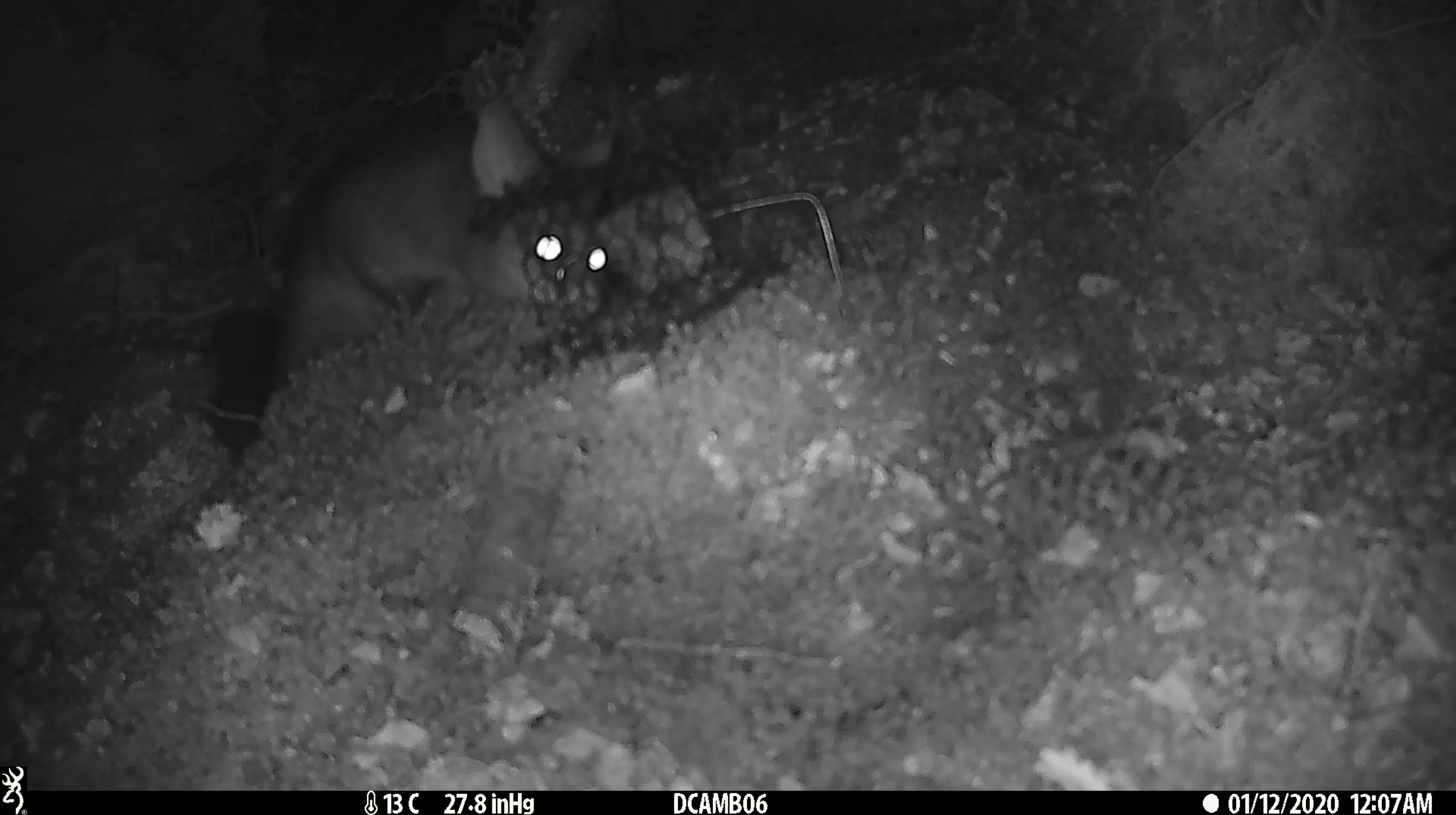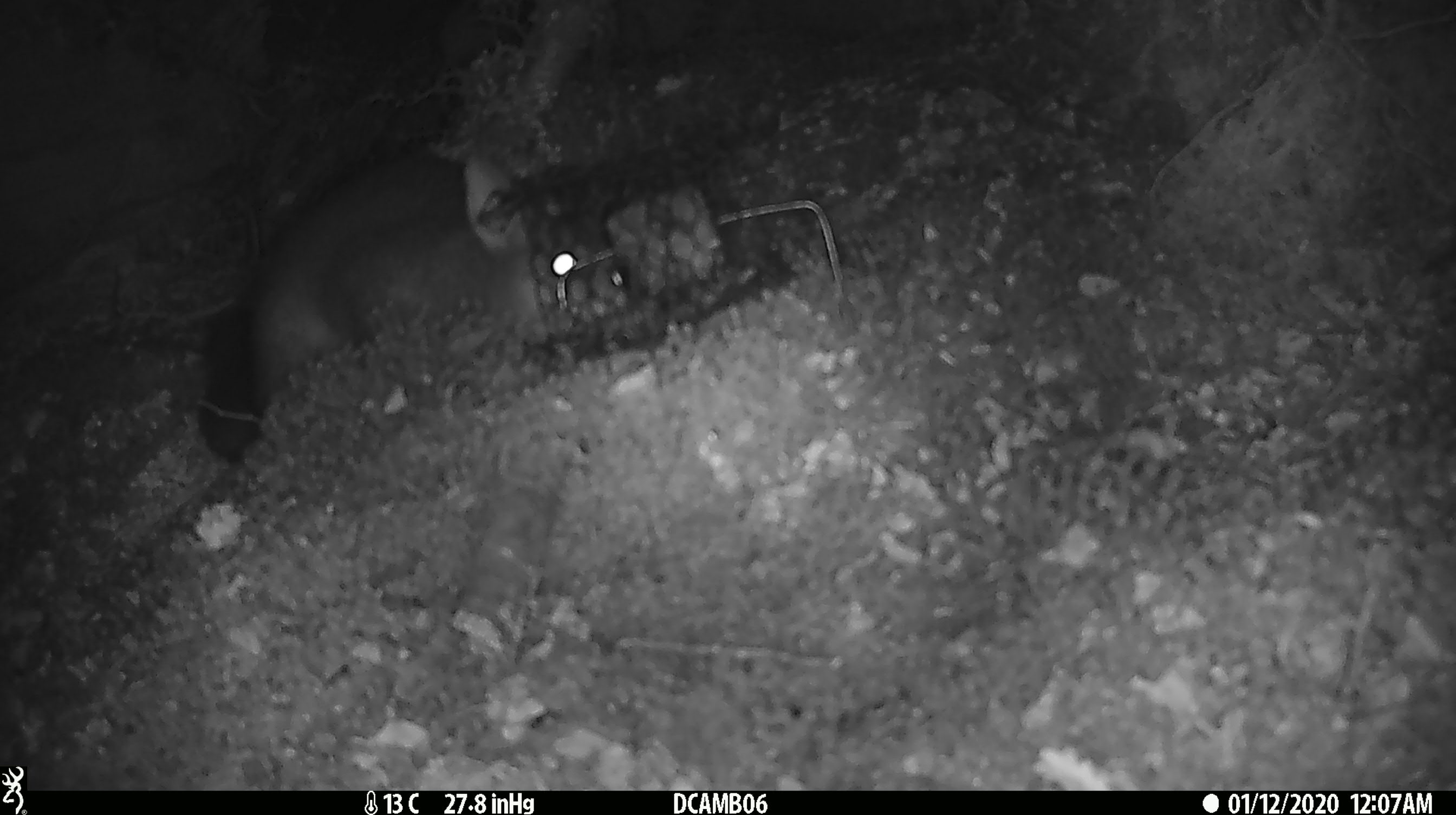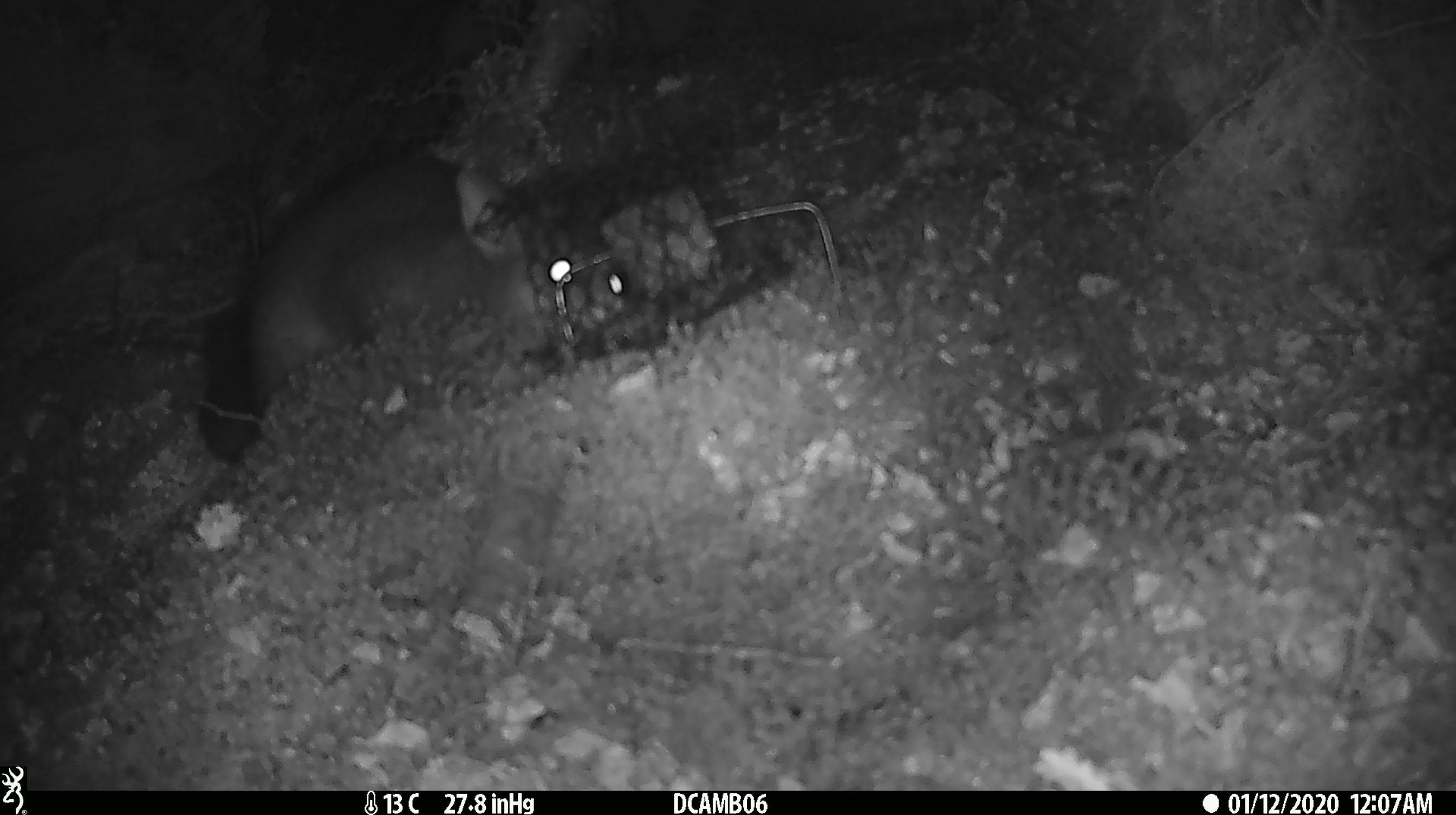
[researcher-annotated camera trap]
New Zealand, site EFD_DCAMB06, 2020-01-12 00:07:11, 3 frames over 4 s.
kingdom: Animalia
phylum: Chordata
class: Mammalia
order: Diprotodontia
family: Phalangeridae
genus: Trichosurus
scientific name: Trichosurus vulpecula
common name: common brushtail possum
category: possum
Possum (common brushtail possum) (Trichosurus vulpecula).